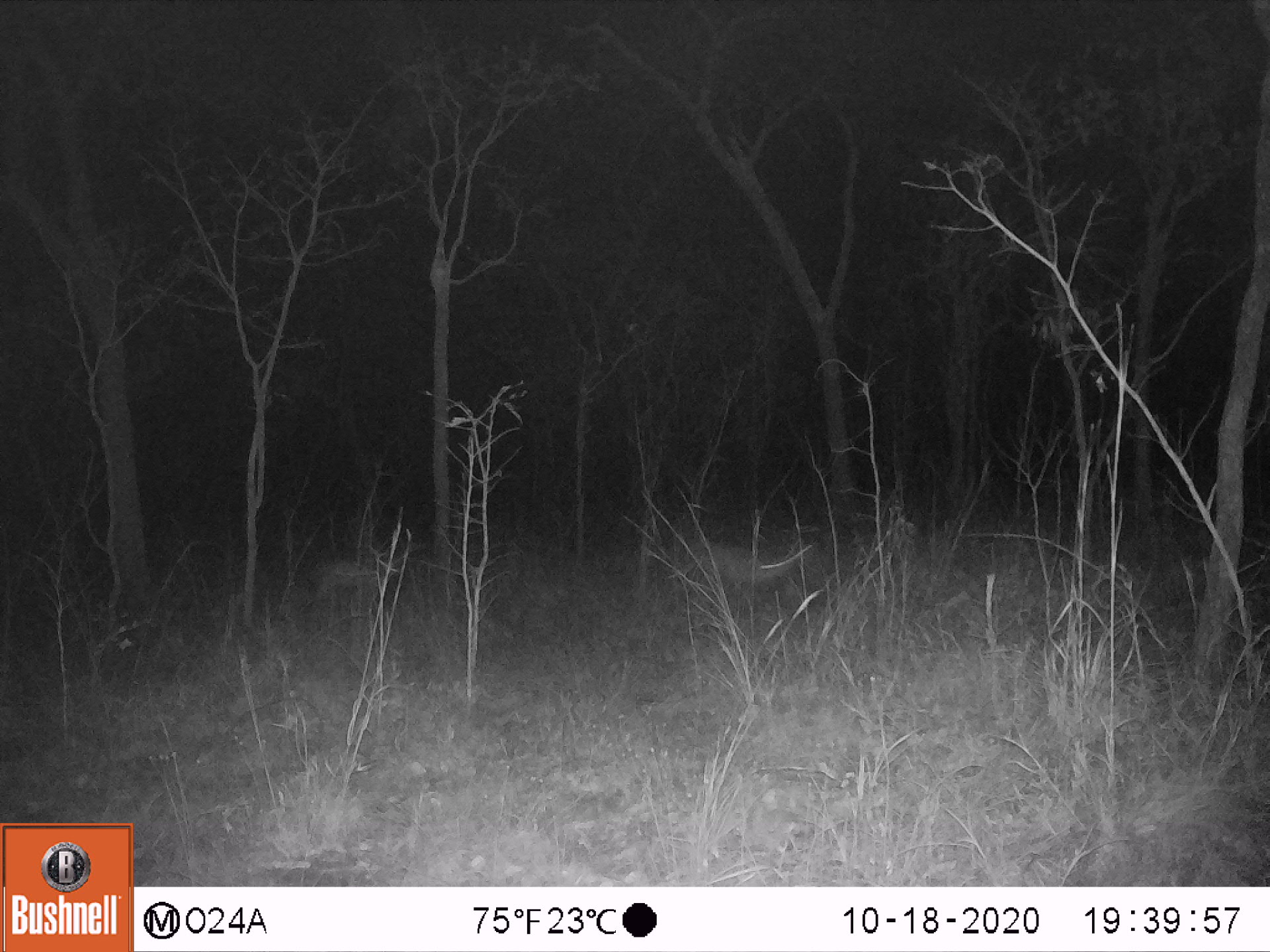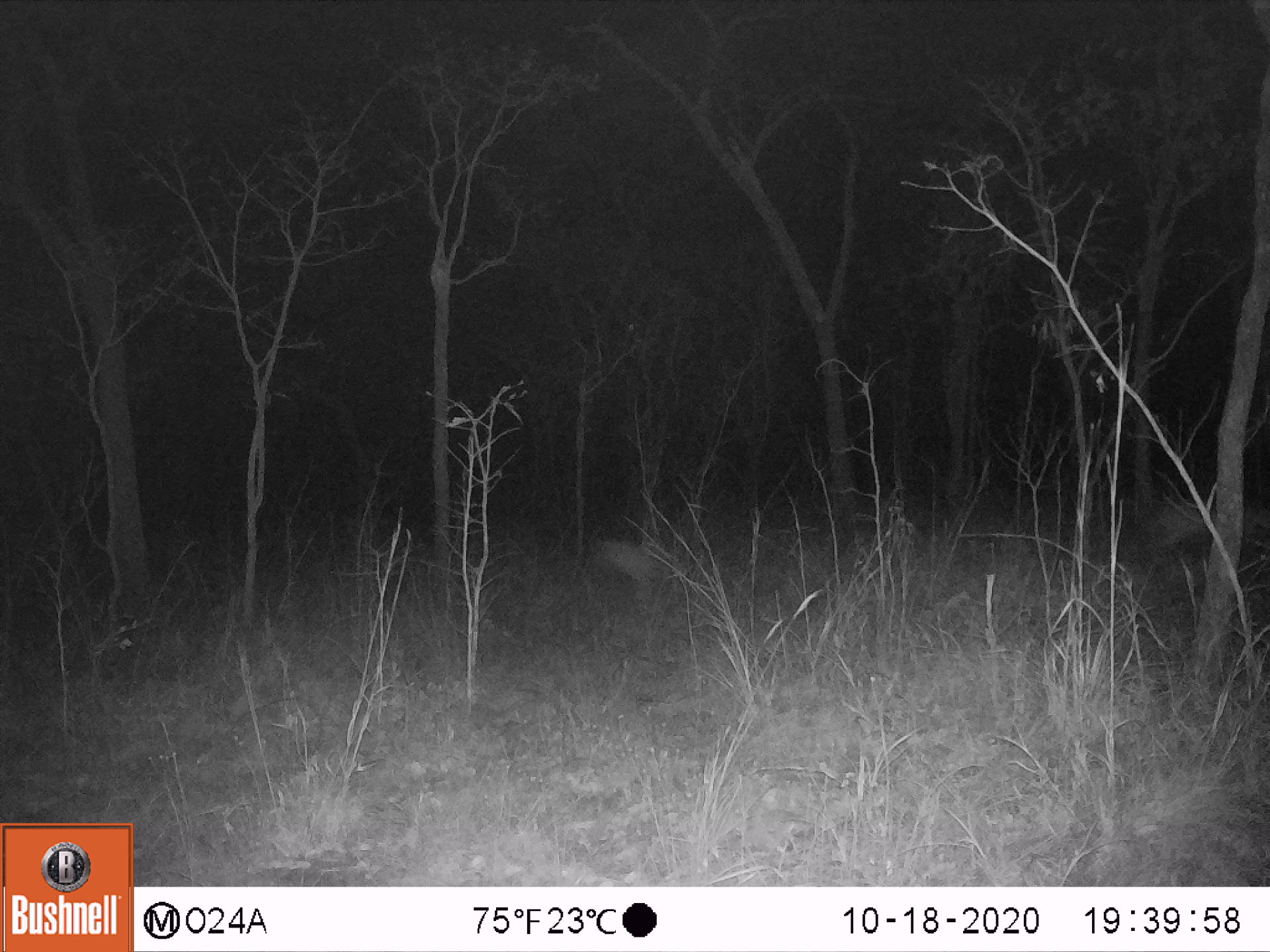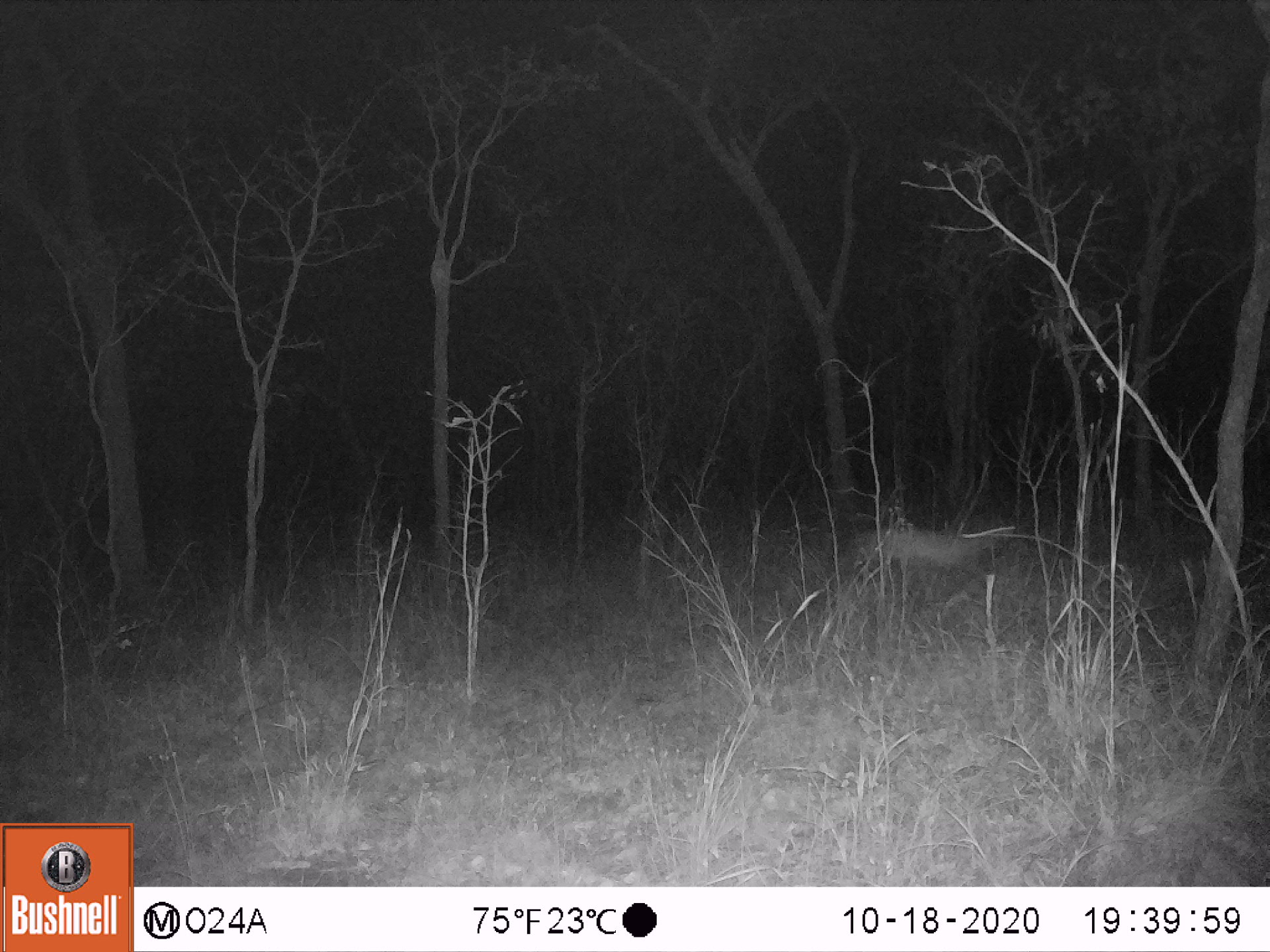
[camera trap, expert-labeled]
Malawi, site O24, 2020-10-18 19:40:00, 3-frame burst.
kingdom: Animalia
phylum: Chordata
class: Mammalia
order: Artiodactyla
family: Bovidae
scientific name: Antilopinae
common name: small antelope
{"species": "small antelope (Antilopinae)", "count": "2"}